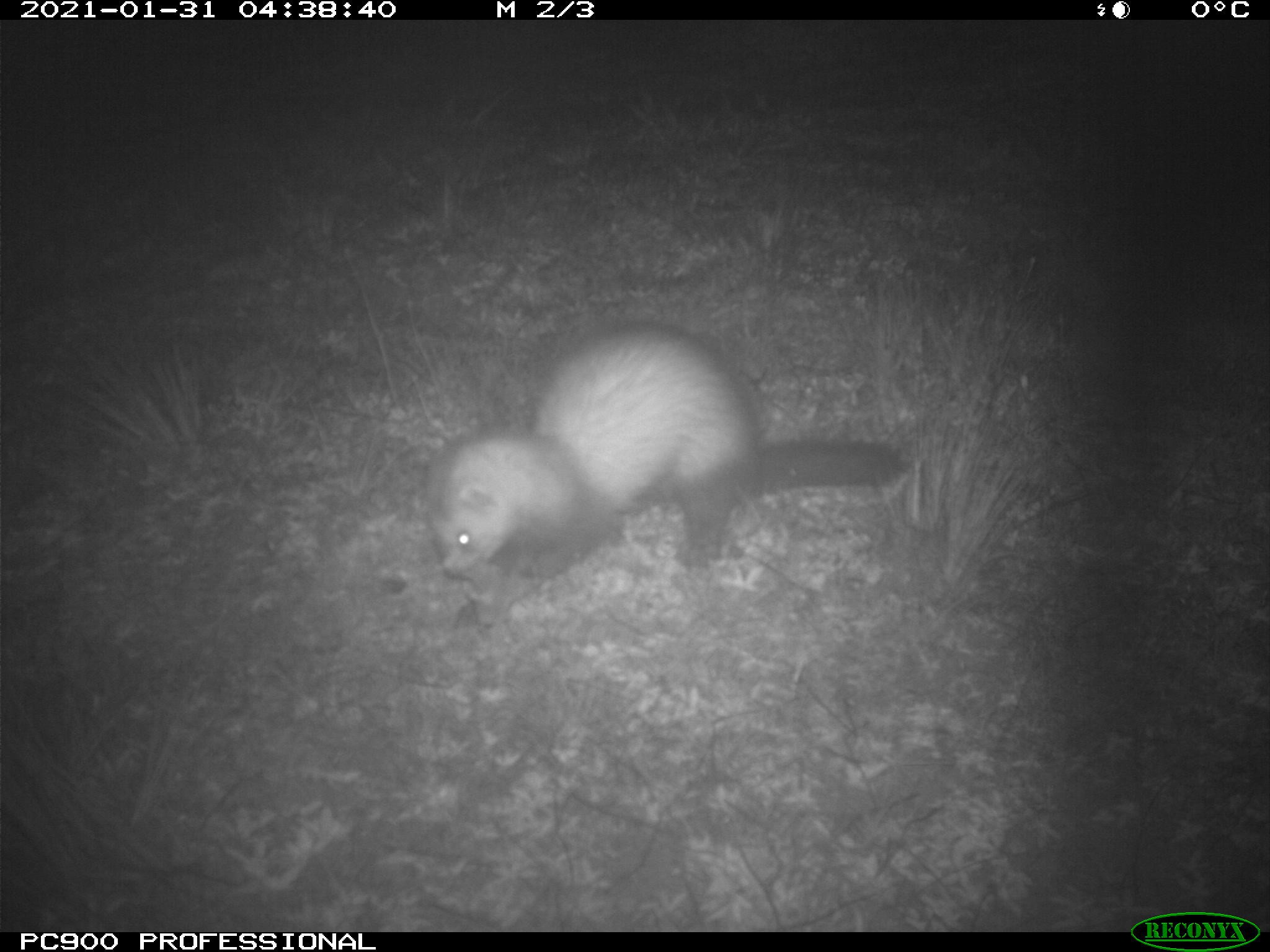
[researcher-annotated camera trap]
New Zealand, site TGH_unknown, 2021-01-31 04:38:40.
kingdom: Animalia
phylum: Chordata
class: Mammalia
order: Carnivora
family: Mustelidae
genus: Mustela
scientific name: Mustela furo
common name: ferret